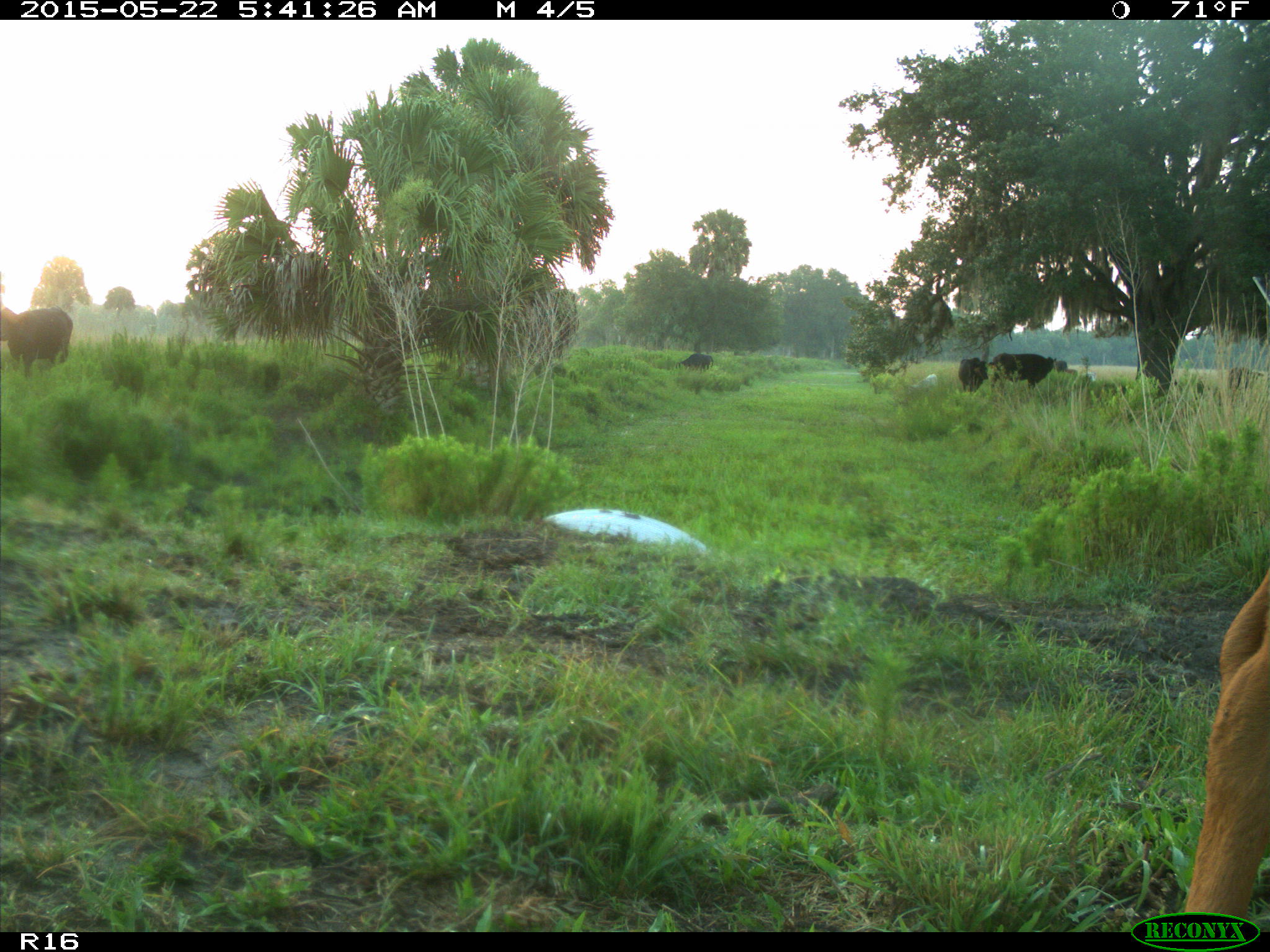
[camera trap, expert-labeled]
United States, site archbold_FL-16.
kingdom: Animalia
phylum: Chordata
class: Mammalia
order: Artiodactyla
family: Bovidae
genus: Bos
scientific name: Bos taurus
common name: domestic cow